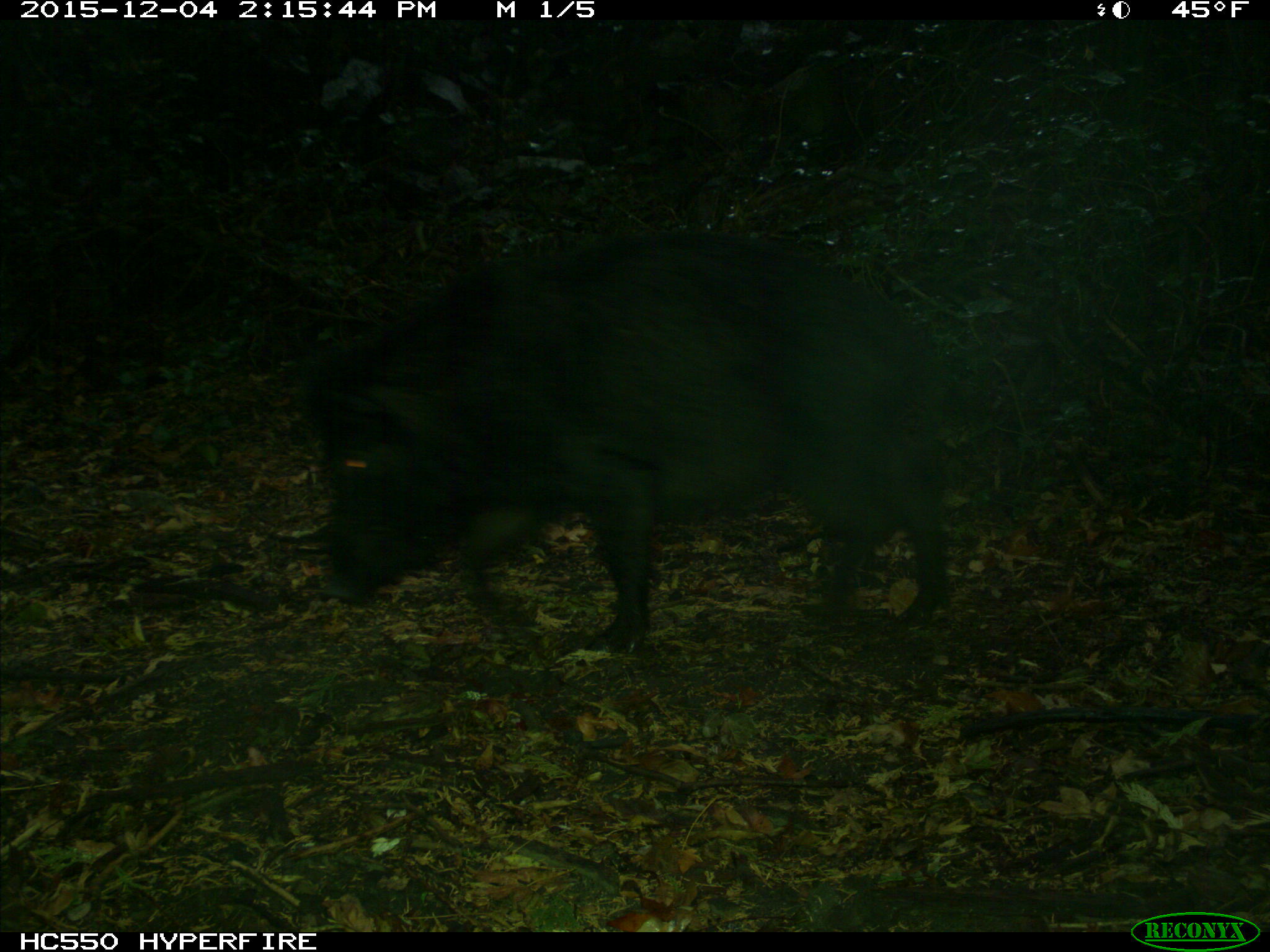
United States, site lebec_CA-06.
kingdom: Animalia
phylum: Chordata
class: Mammalia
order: Artiodactyla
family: Suidae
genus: Sus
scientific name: Sus scrofa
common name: wild boar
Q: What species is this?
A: Sus scrofa (wild boar).